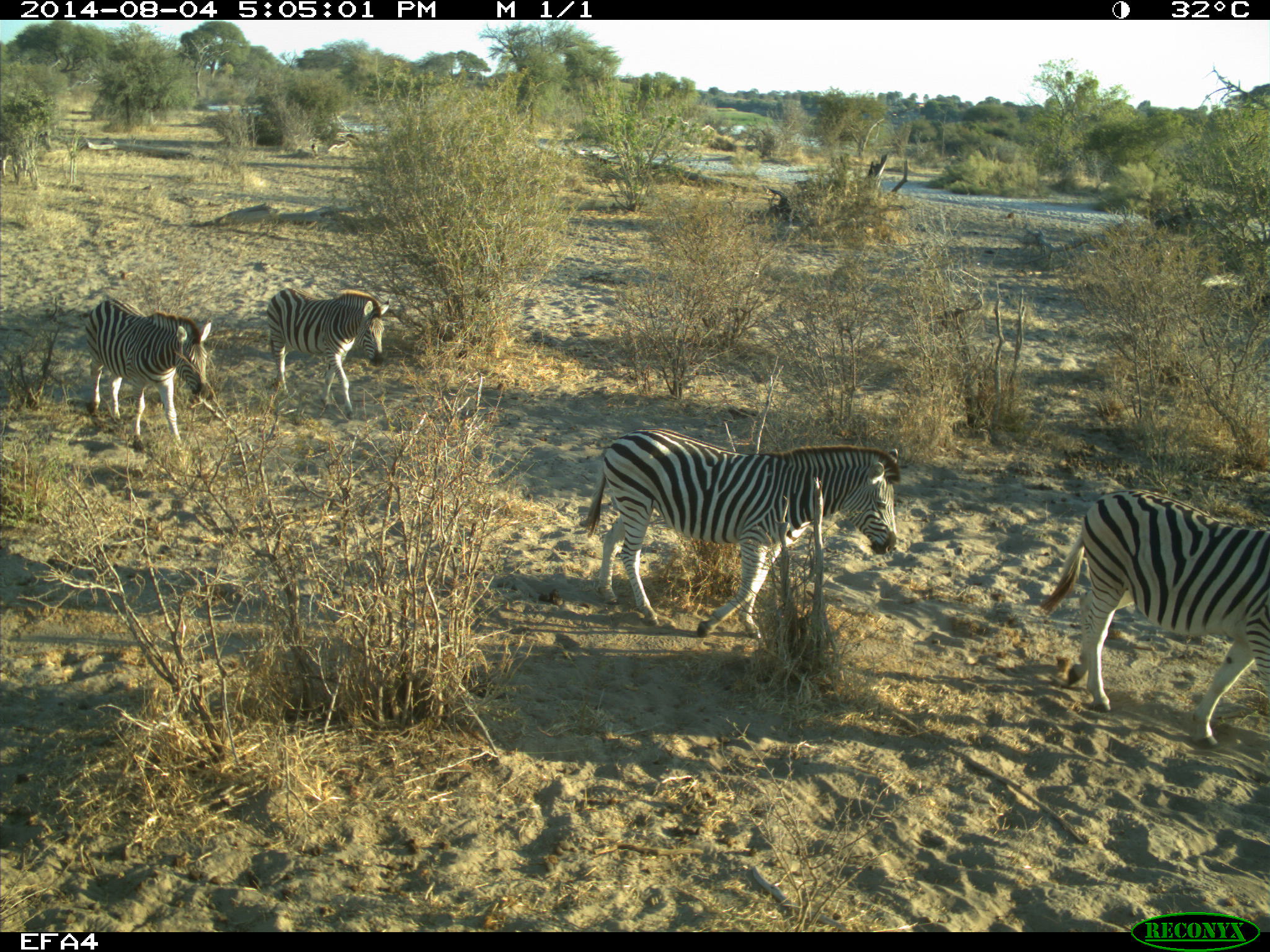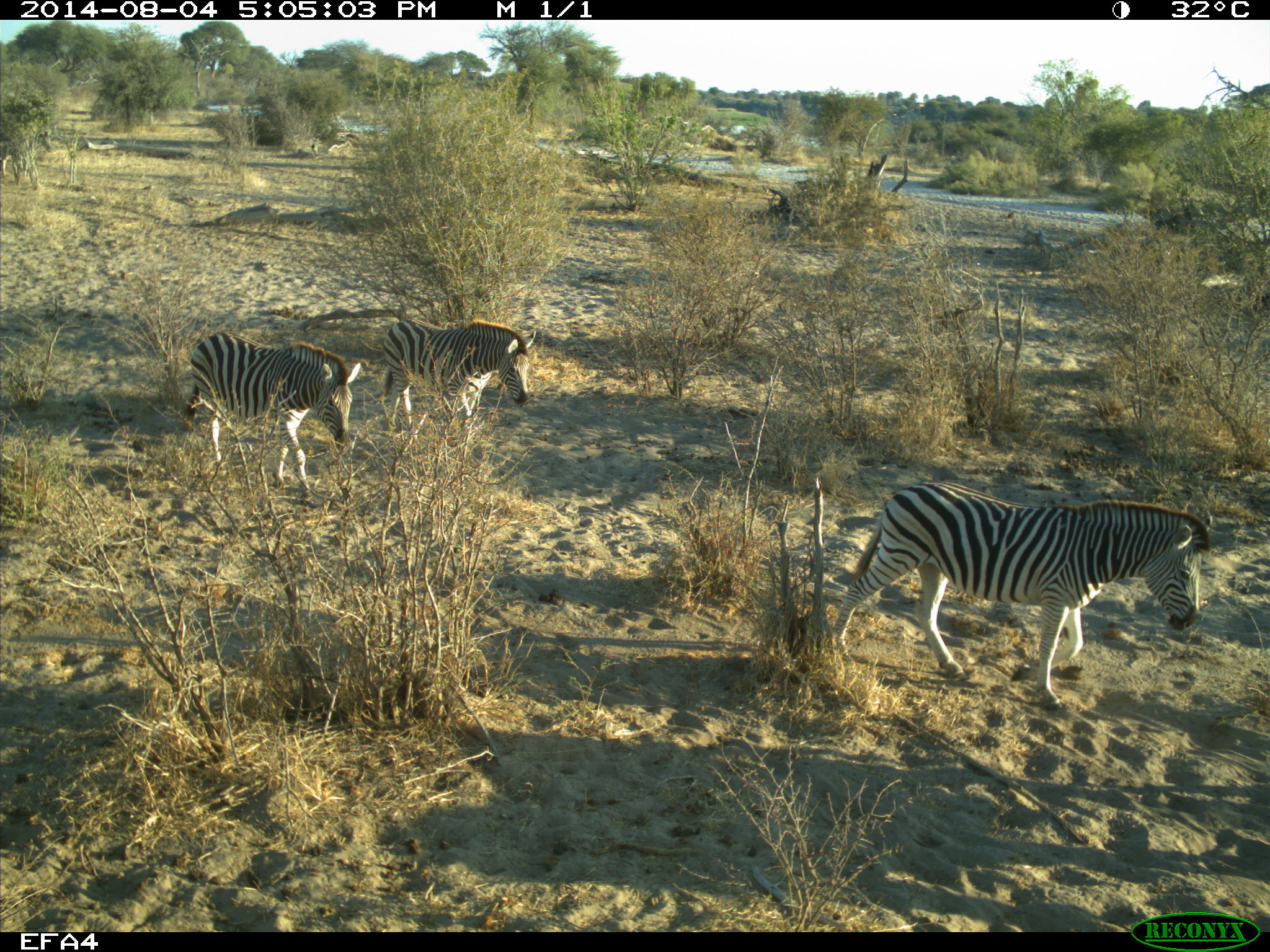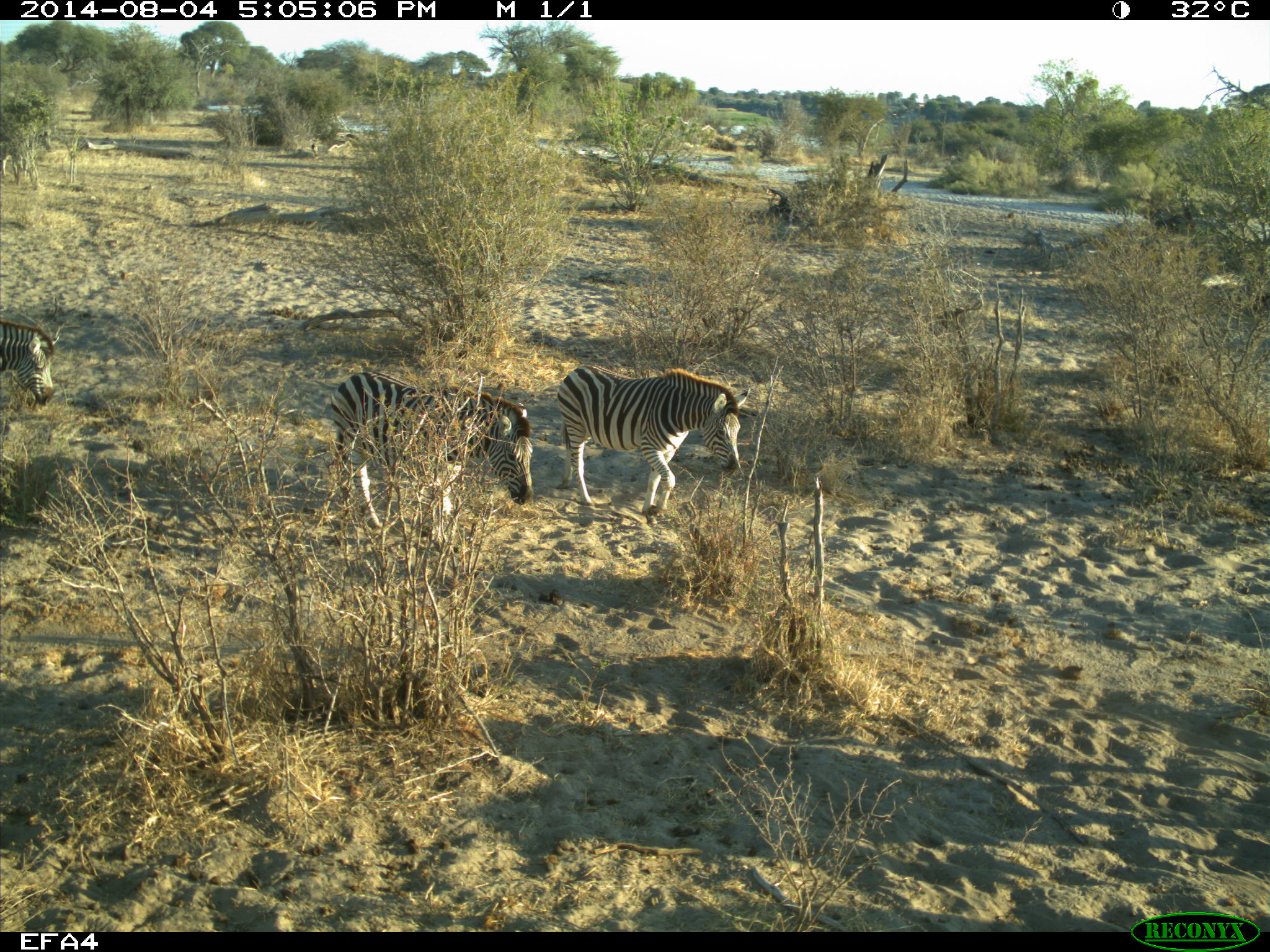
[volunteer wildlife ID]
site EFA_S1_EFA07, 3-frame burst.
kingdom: Animalia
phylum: Chordata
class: Mammalia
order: Perissodactyla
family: Equidae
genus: Equus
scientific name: Equus quagga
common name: plains zebra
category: zebraplains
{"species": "zebraplains (plains zebra) (Equus quagga)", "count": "5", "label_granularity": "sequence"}